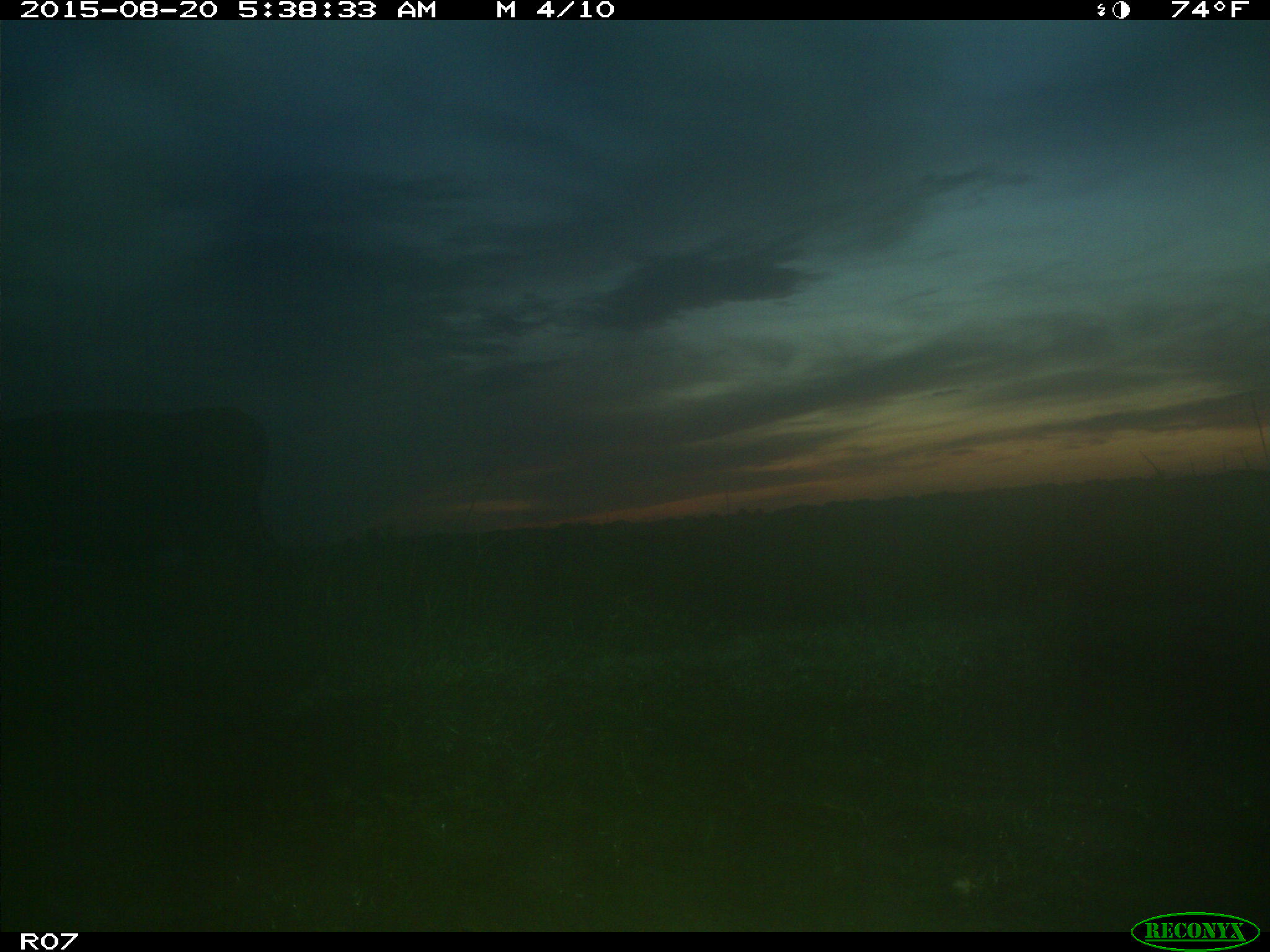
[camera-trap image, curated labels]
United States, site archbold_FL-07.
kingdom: Animalia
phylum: Chordata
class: Mammalia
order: Artiodactyla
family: Bovidae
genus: Bos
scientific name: Bos taurus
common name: domestic cow